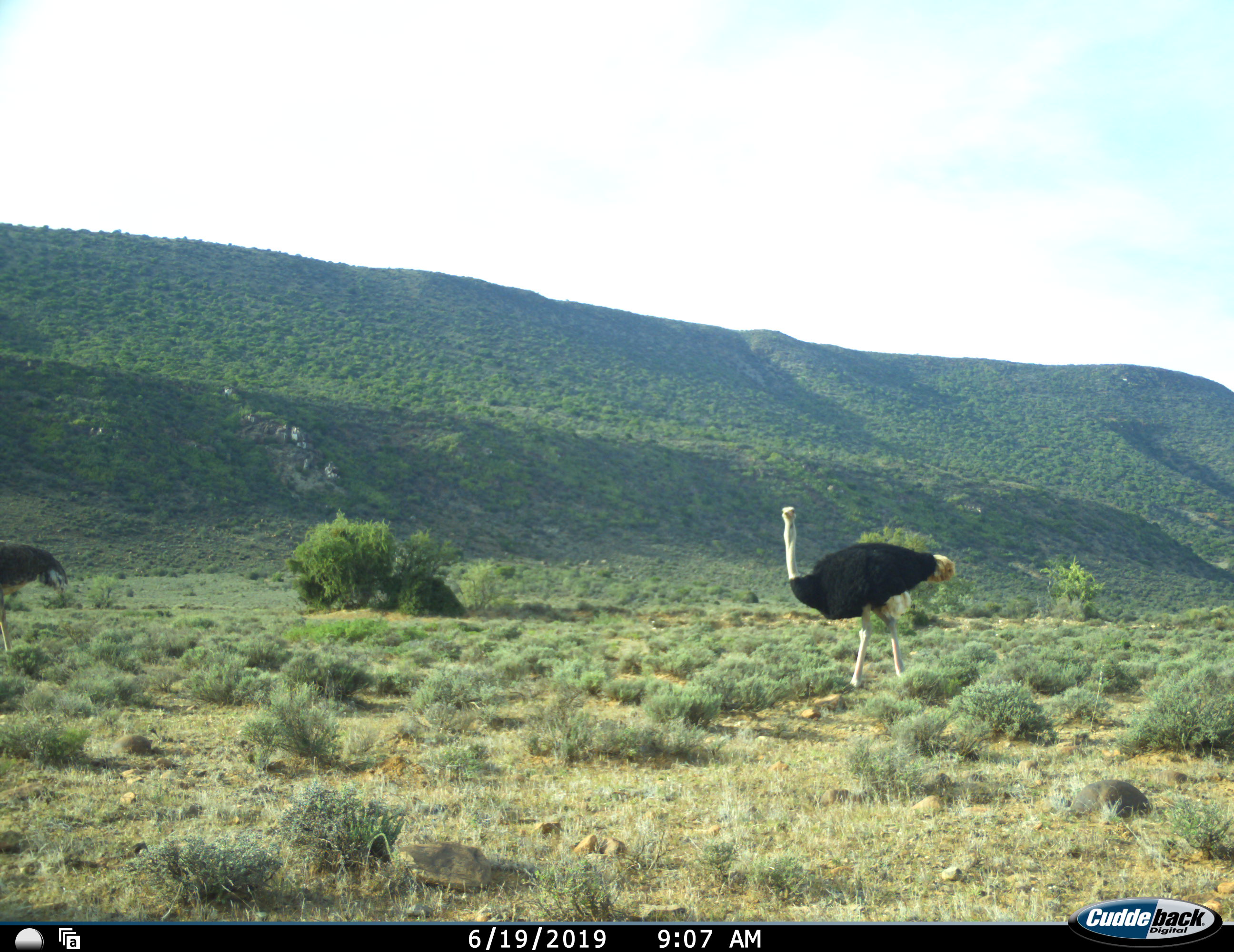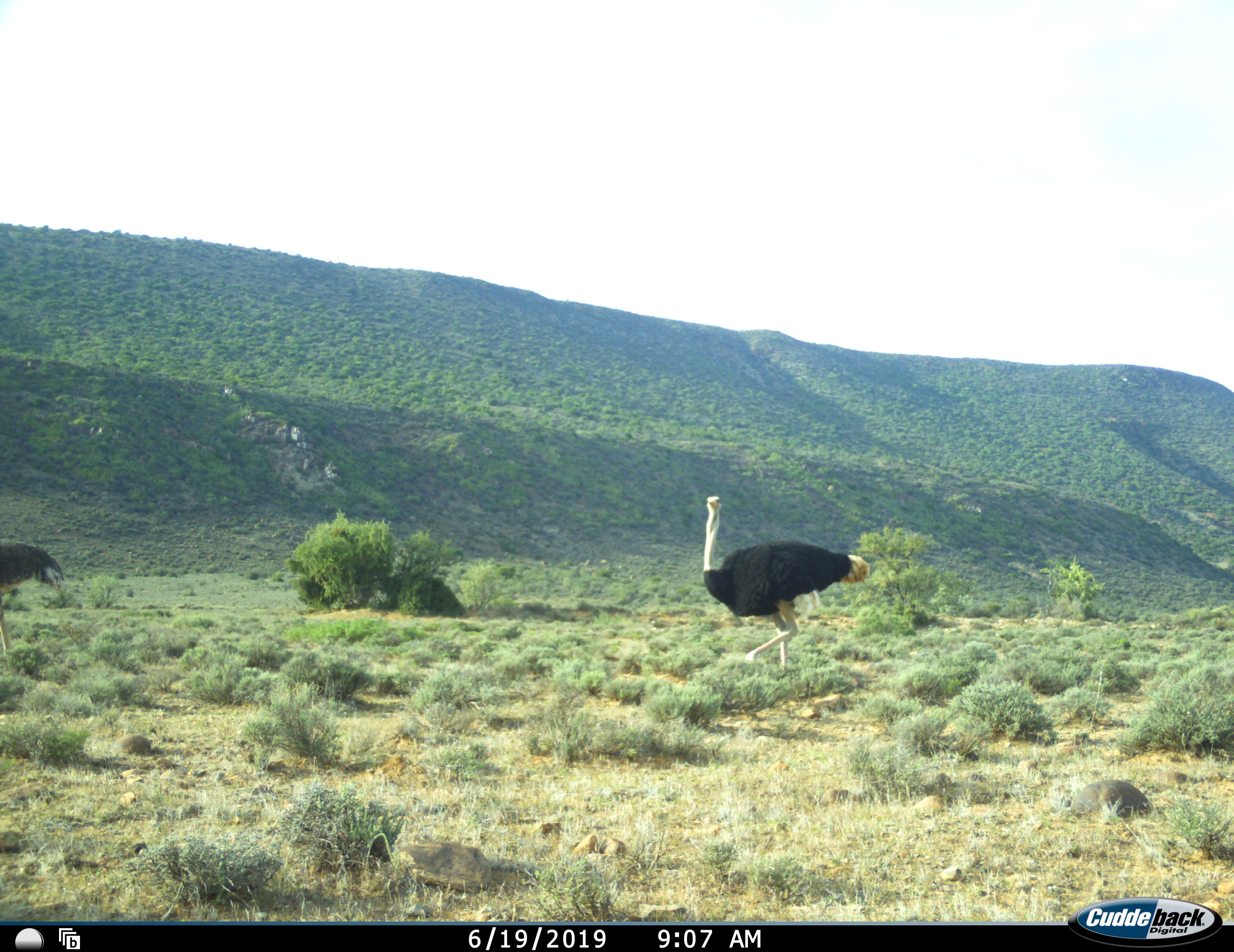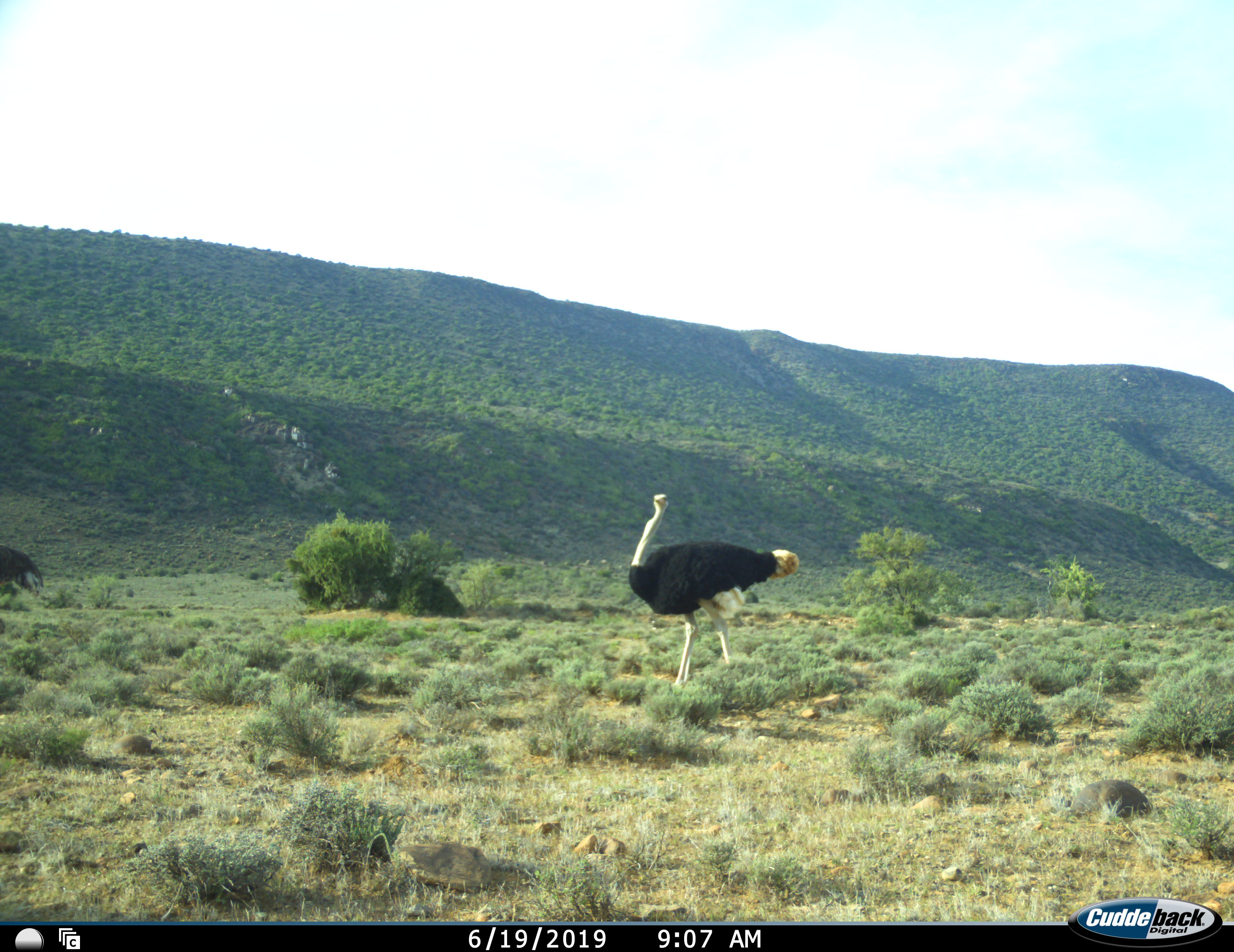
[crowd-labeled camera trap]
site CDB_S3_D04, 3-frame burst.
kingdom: Animalia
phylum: Chordata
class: Aves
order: Struthioniformes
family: Struthionidae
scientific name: Struthionidae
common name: ostrich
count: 2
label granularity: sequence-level